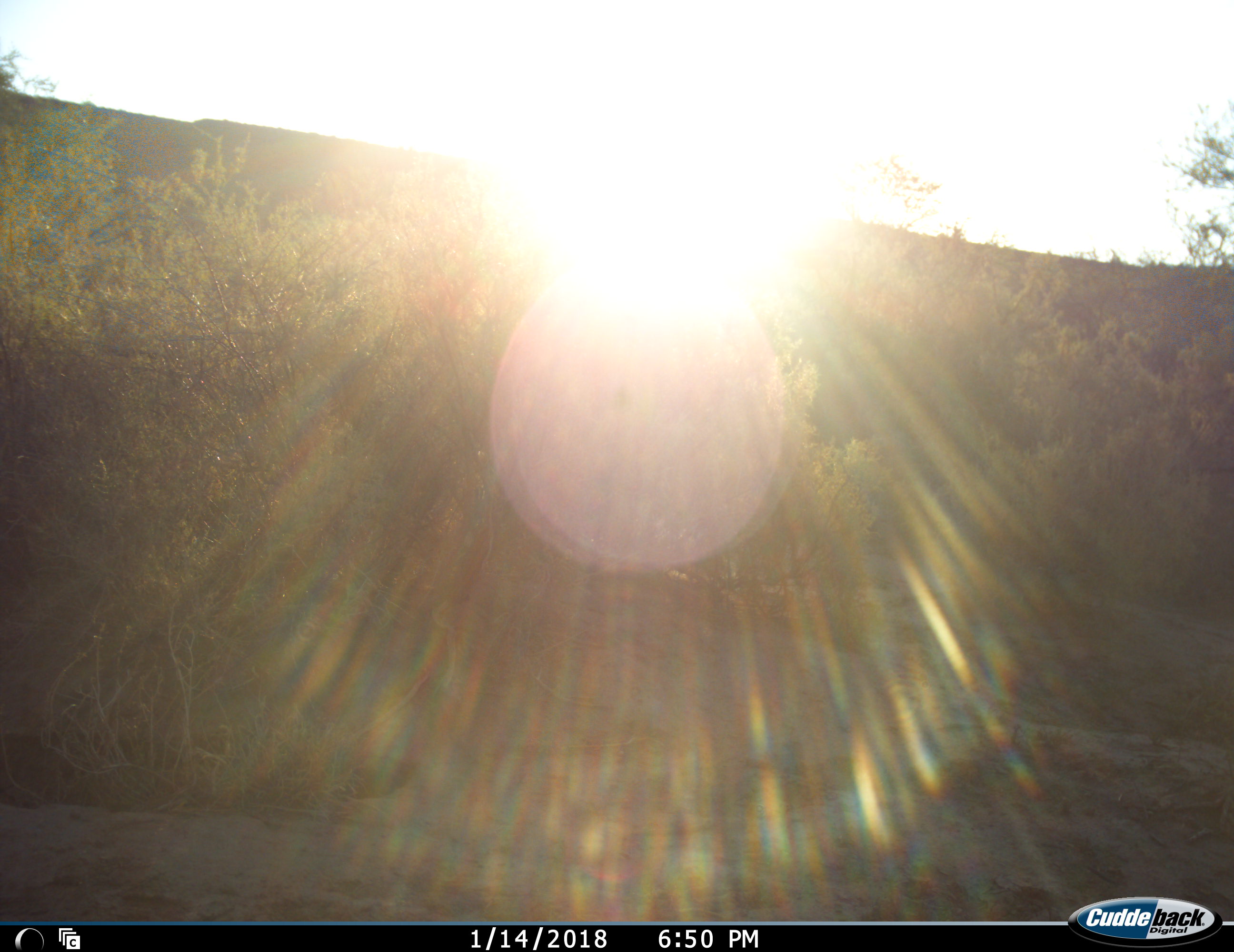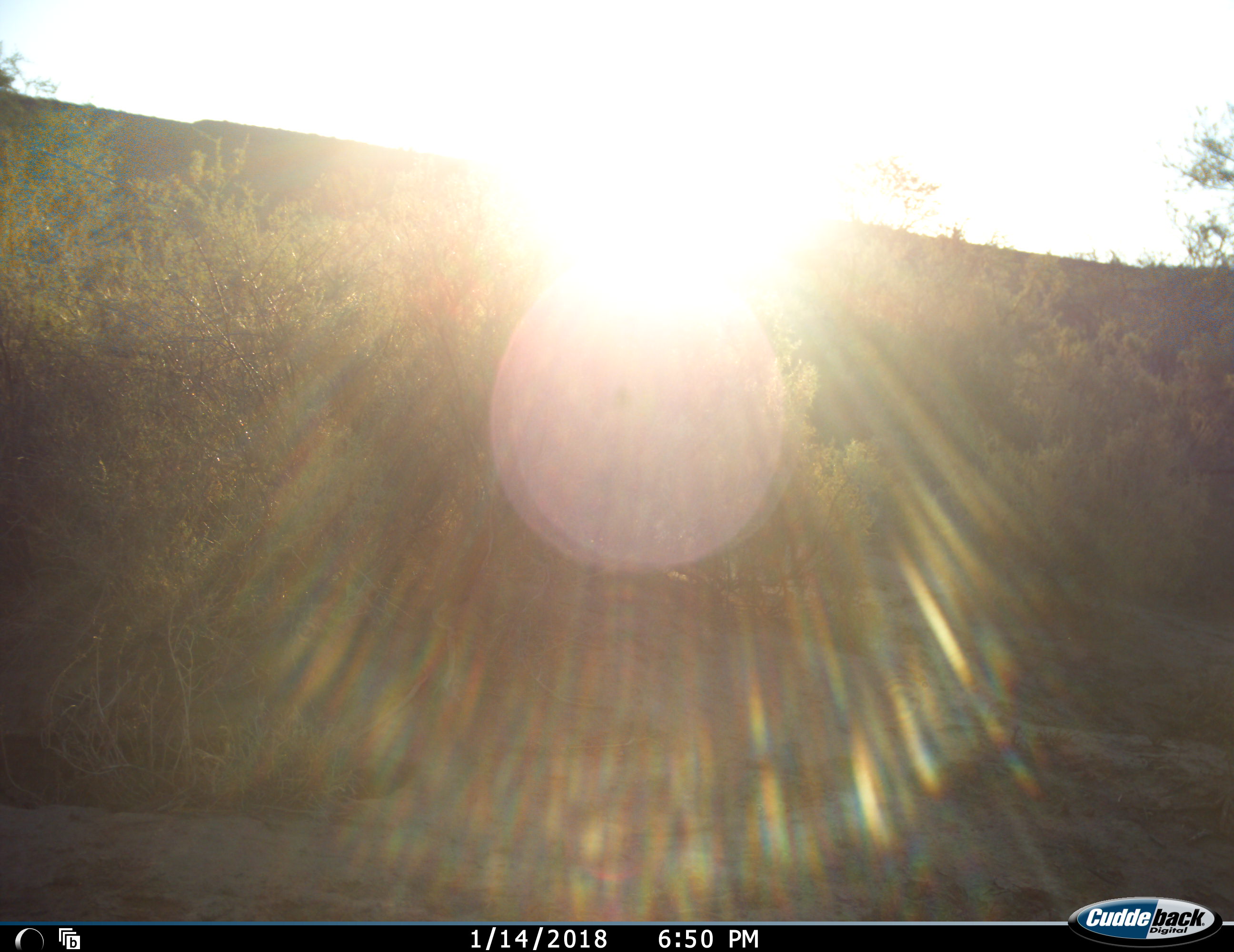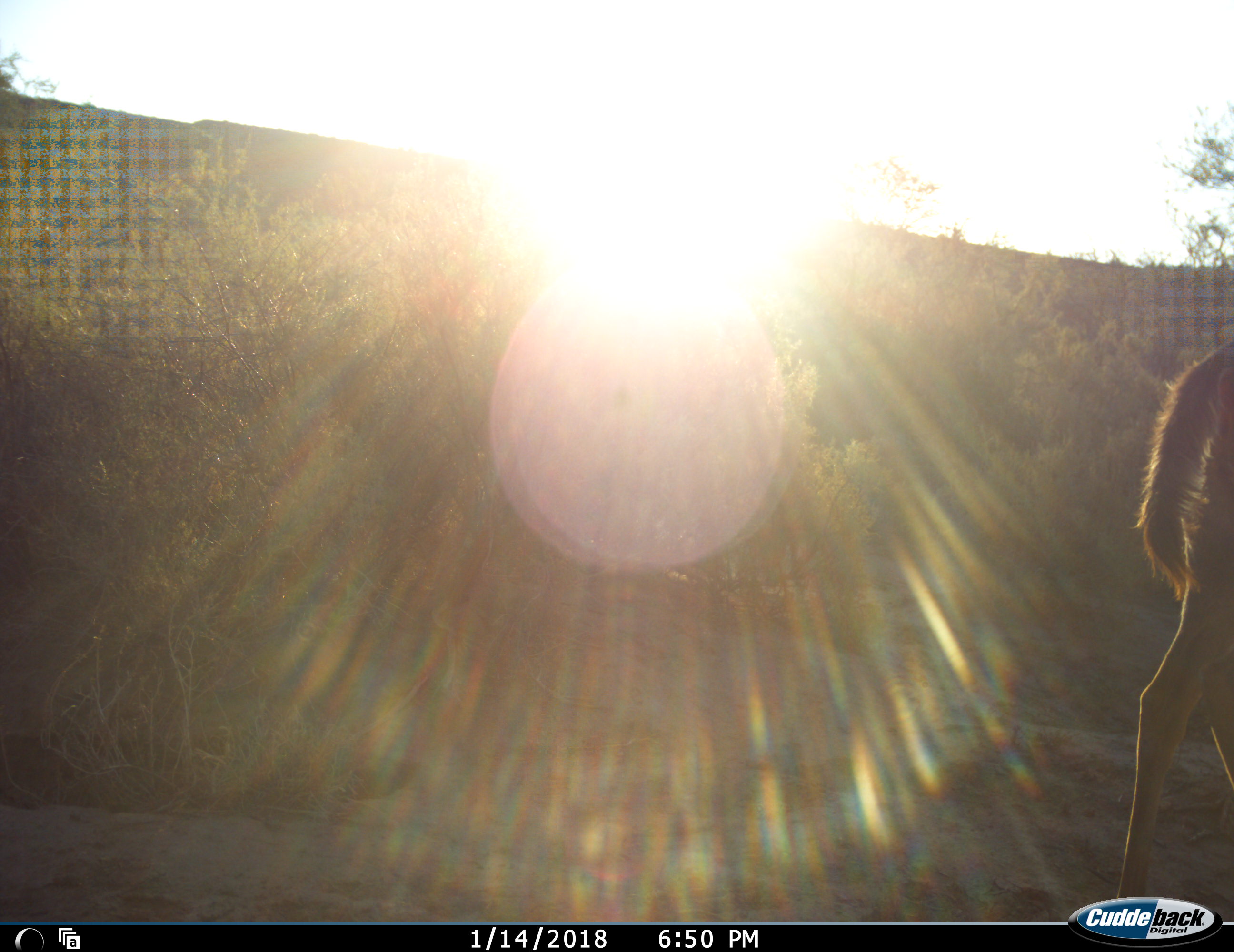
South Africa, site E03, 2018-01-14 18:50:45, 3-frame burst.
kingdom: Animalia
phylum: Chordata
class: Mammalia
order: Artiodactyla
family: Bovidae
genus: Tragelaphus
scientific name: Tragelaphus strepsiceros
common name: greater kudu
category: kudu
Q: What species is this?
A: Kudu (greater kudu) (Tragelaphus strepsiceros).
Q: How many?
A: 1.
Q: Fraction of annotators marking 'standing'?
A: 20%.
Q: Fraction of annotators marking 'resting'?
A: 0%.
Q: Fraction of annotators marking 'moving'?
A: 100%.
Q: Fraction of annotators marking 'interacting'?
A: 0%.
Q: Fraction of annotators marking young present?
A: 0%.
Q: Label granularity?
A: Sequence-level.